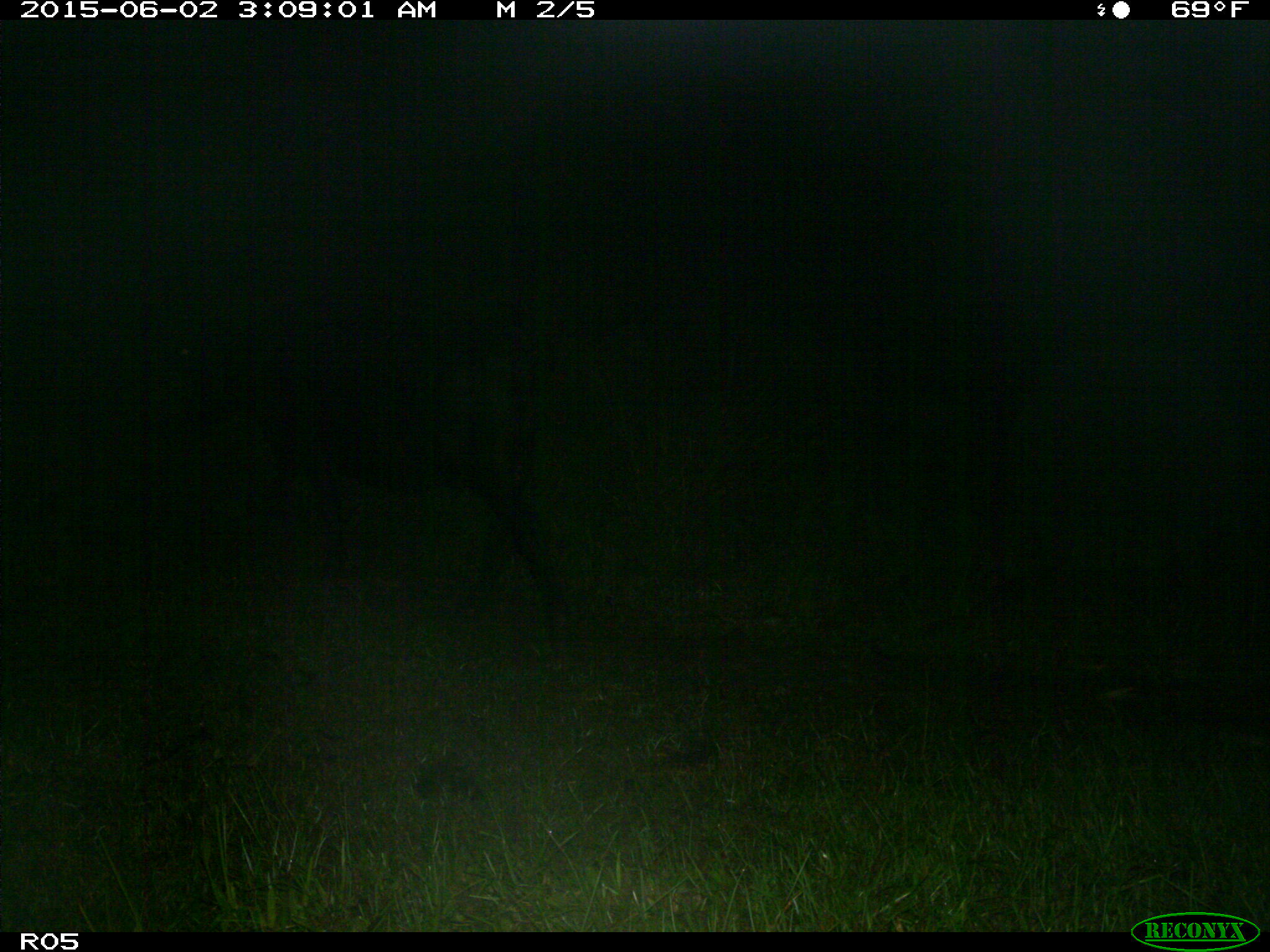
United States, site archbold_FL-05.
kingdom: Animalia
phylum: Chordata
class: Mammalia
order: Artiodactyla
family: Bovidae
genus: Bos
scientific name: Bos taurus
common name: domestic cow